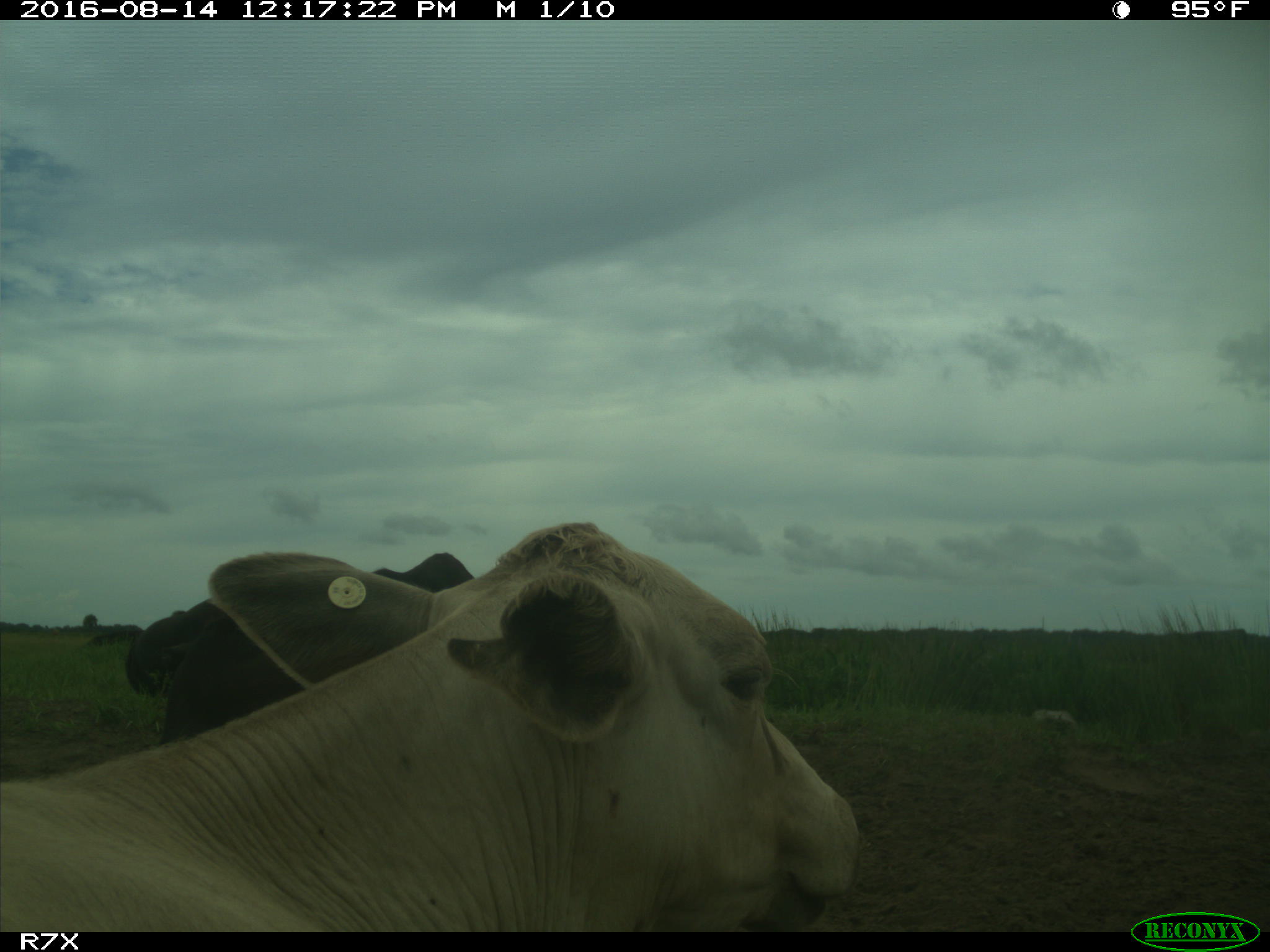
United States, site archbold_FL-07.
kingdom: Animalia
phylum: Chordata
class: Mammalia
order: Artiodactyla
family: Bovidae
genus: Bos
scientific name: Bos taurus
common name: domestic cow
Bos taurus (domestic cow).